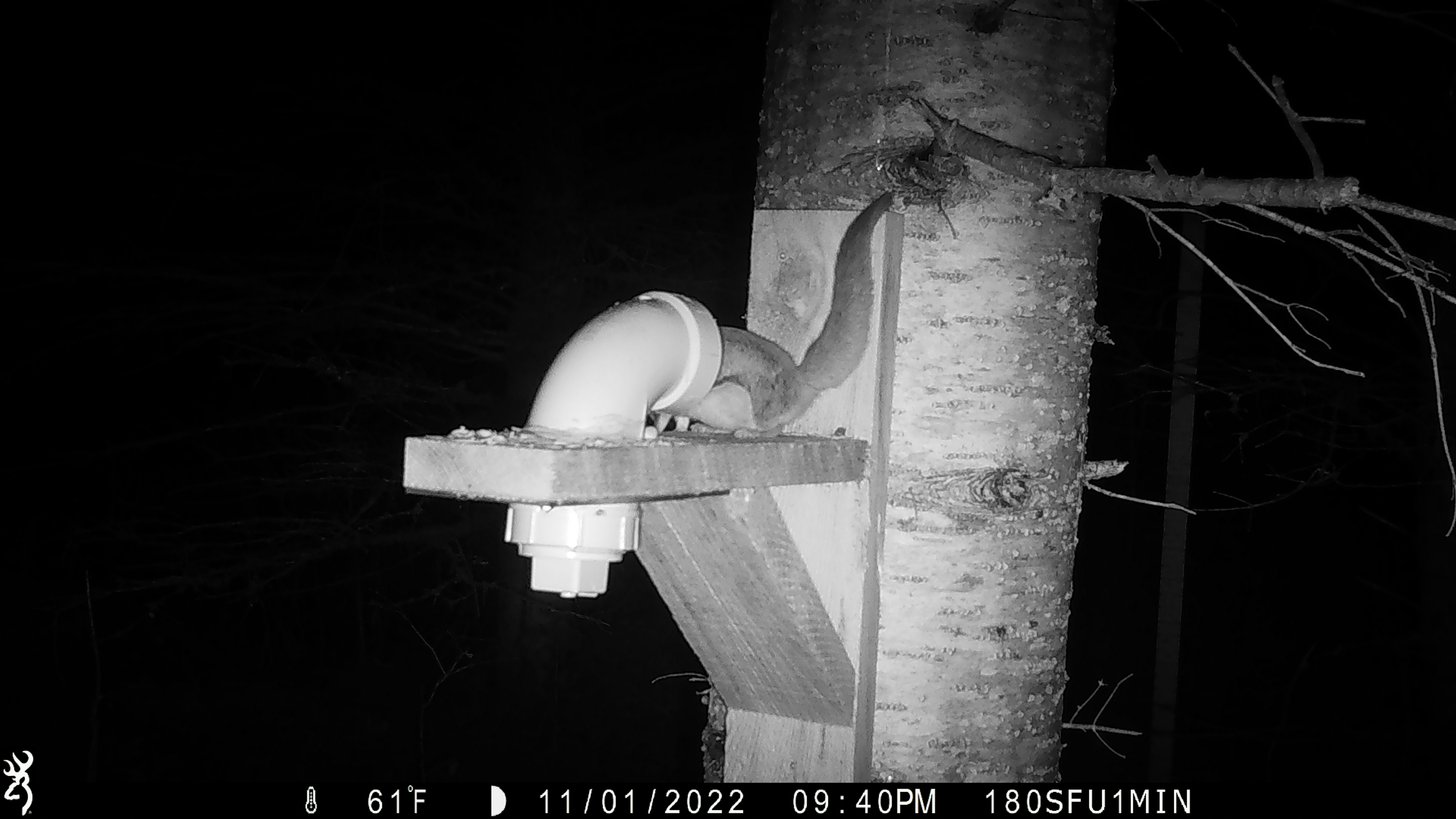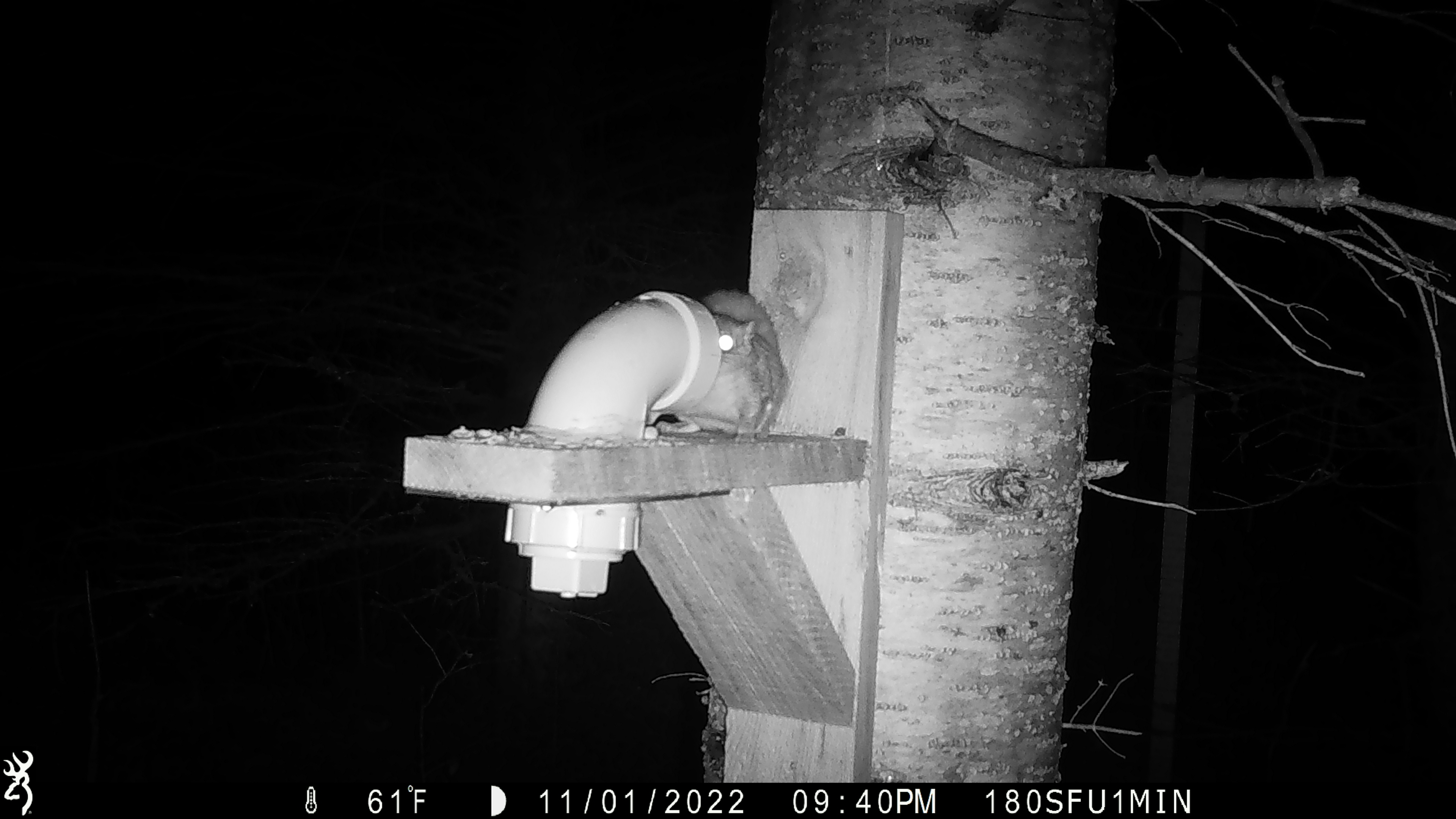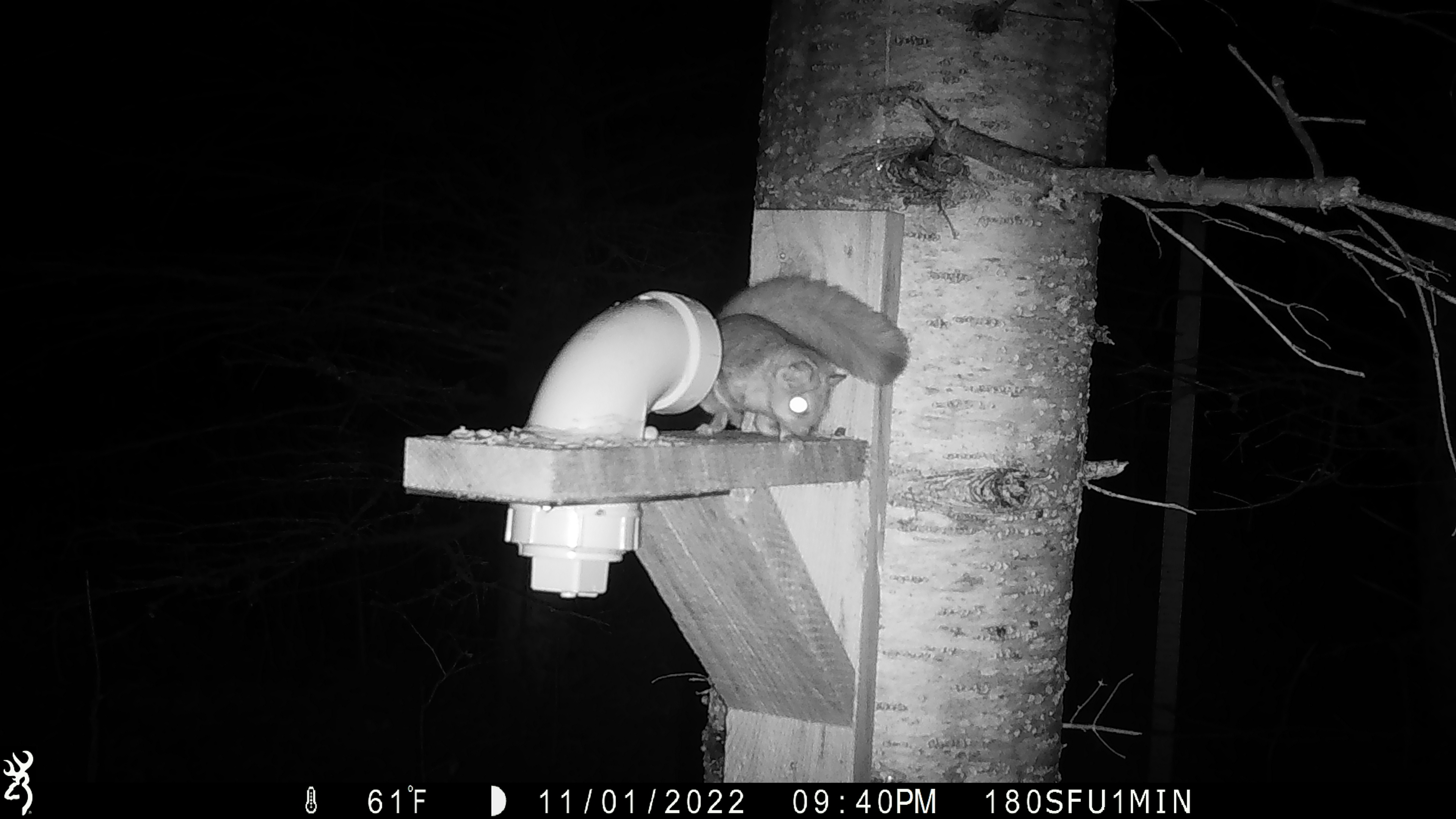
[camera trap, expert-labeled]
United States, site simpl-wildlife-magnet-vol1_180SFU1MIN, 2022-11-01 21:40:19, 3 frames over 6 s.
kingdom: Animalia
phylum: Chordata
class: Mammalia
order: Rodentia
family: Sciuridae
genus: Glaucomys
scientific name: Glaucomys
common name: flying squirrel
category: flying squirrel sp.